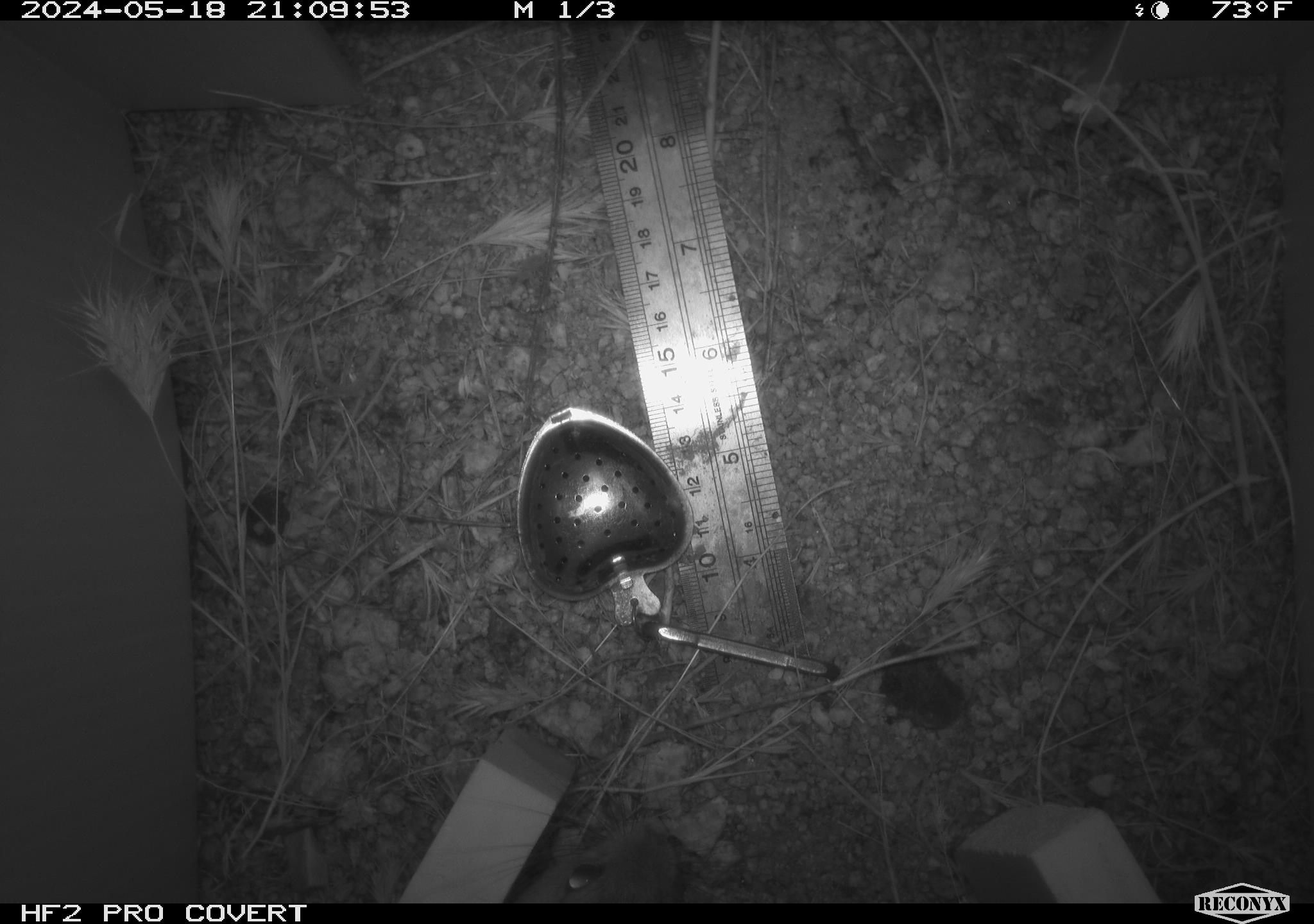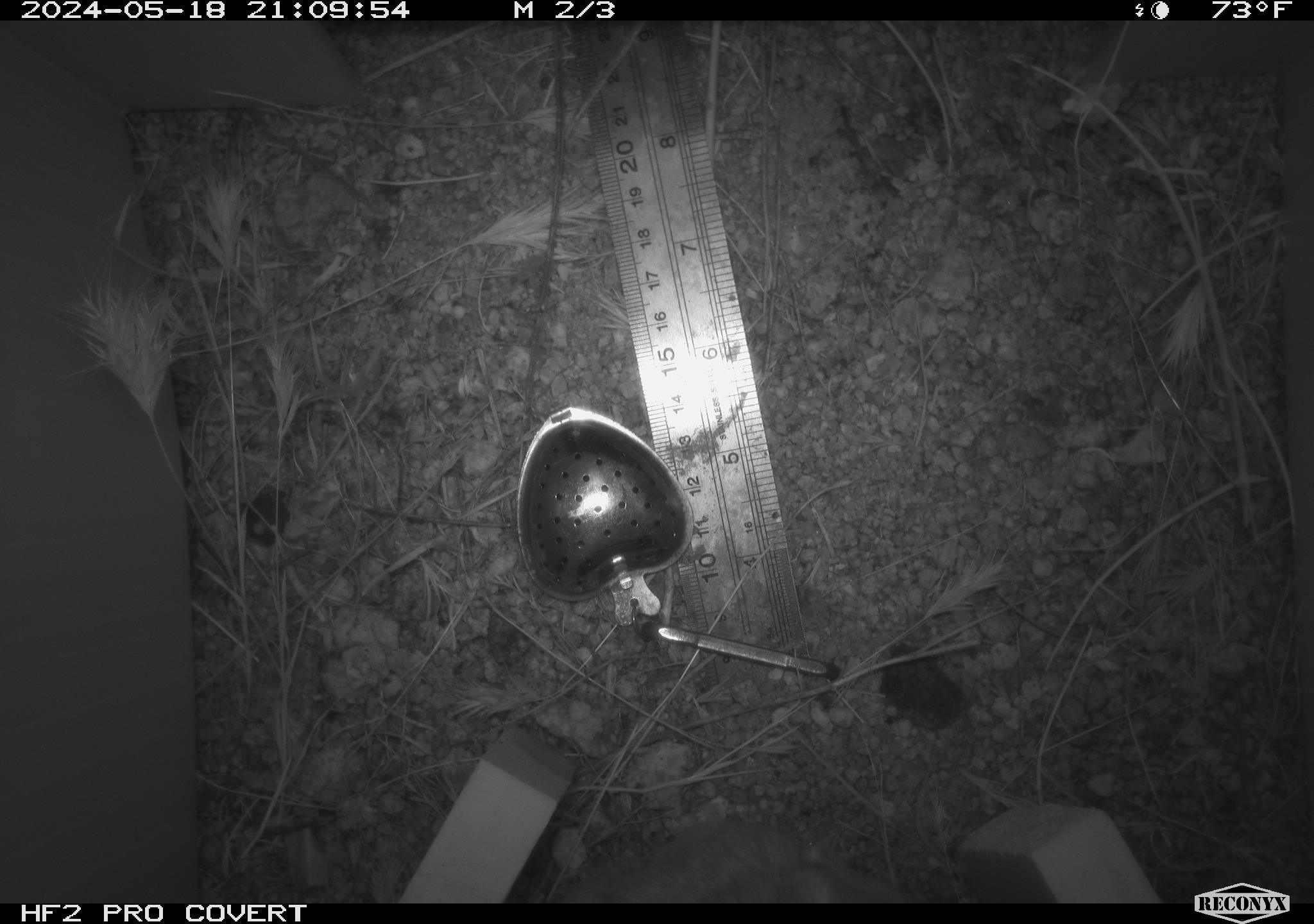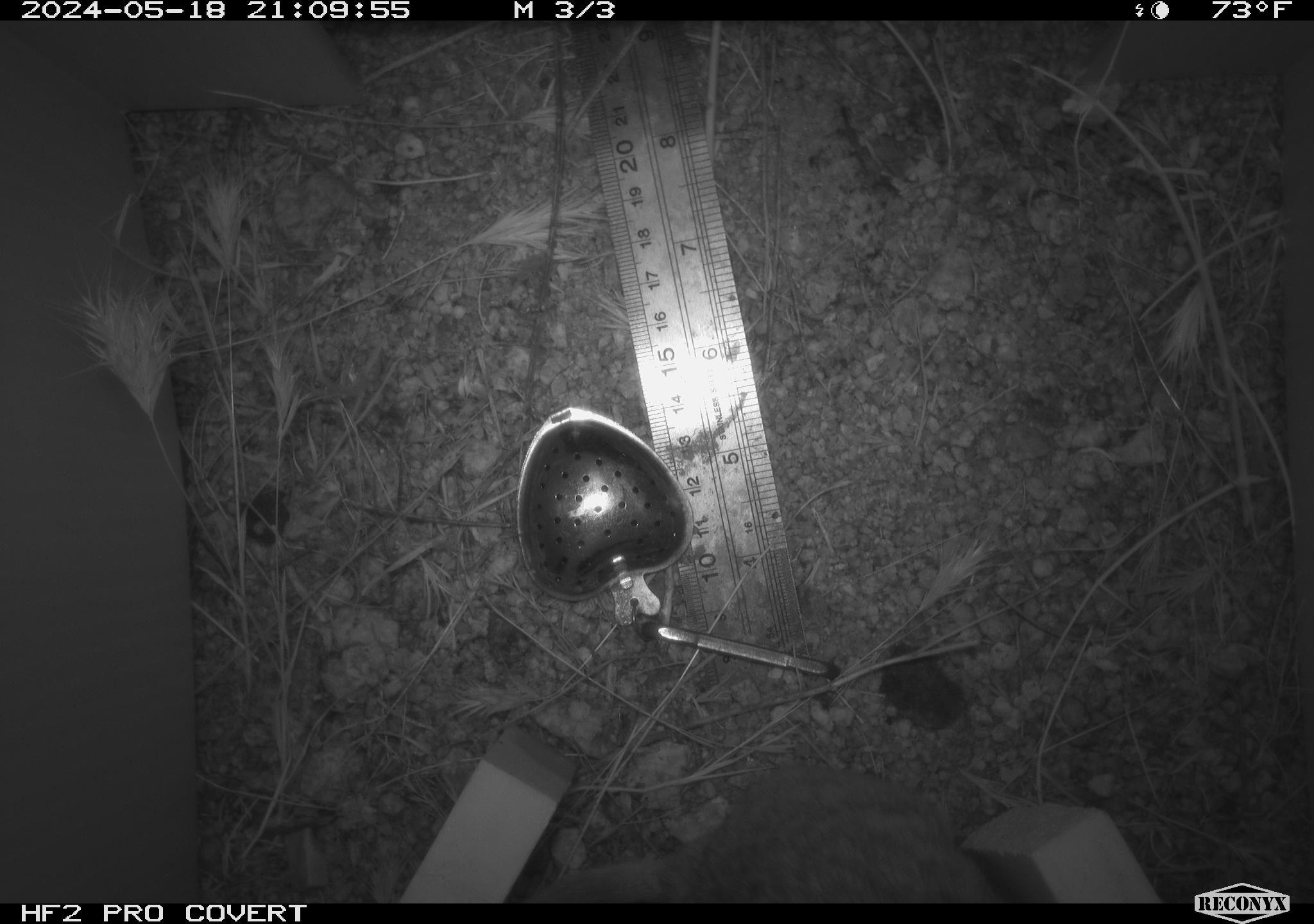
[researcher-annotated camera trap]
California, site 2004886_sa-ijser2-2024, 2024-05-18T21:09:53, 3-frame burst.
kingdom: Animalia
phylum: Chordata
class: Mammalia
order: Rodentia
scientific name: Rodentia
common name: woodrat or rat or mouse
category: woodrat or rat or mouse species